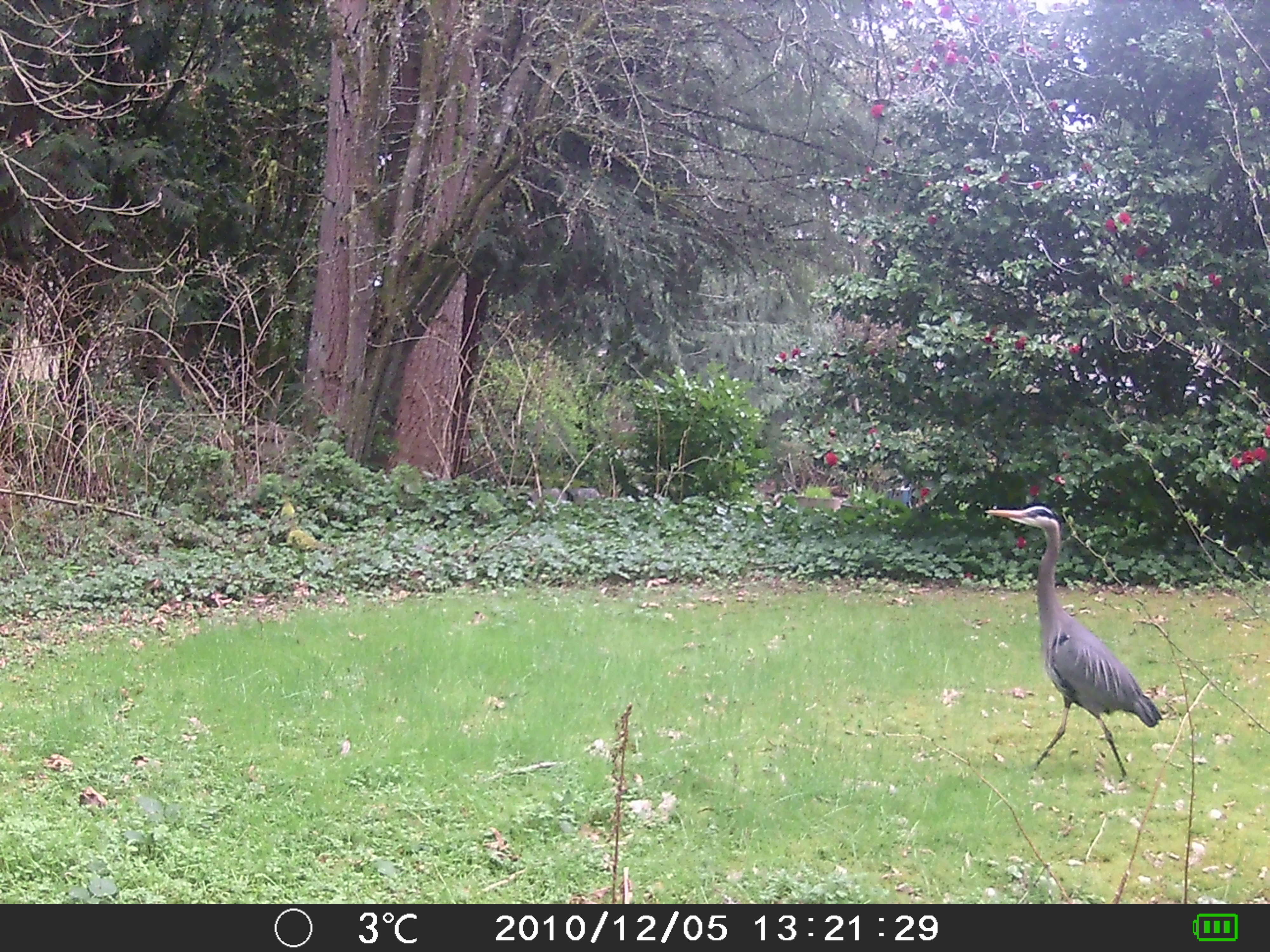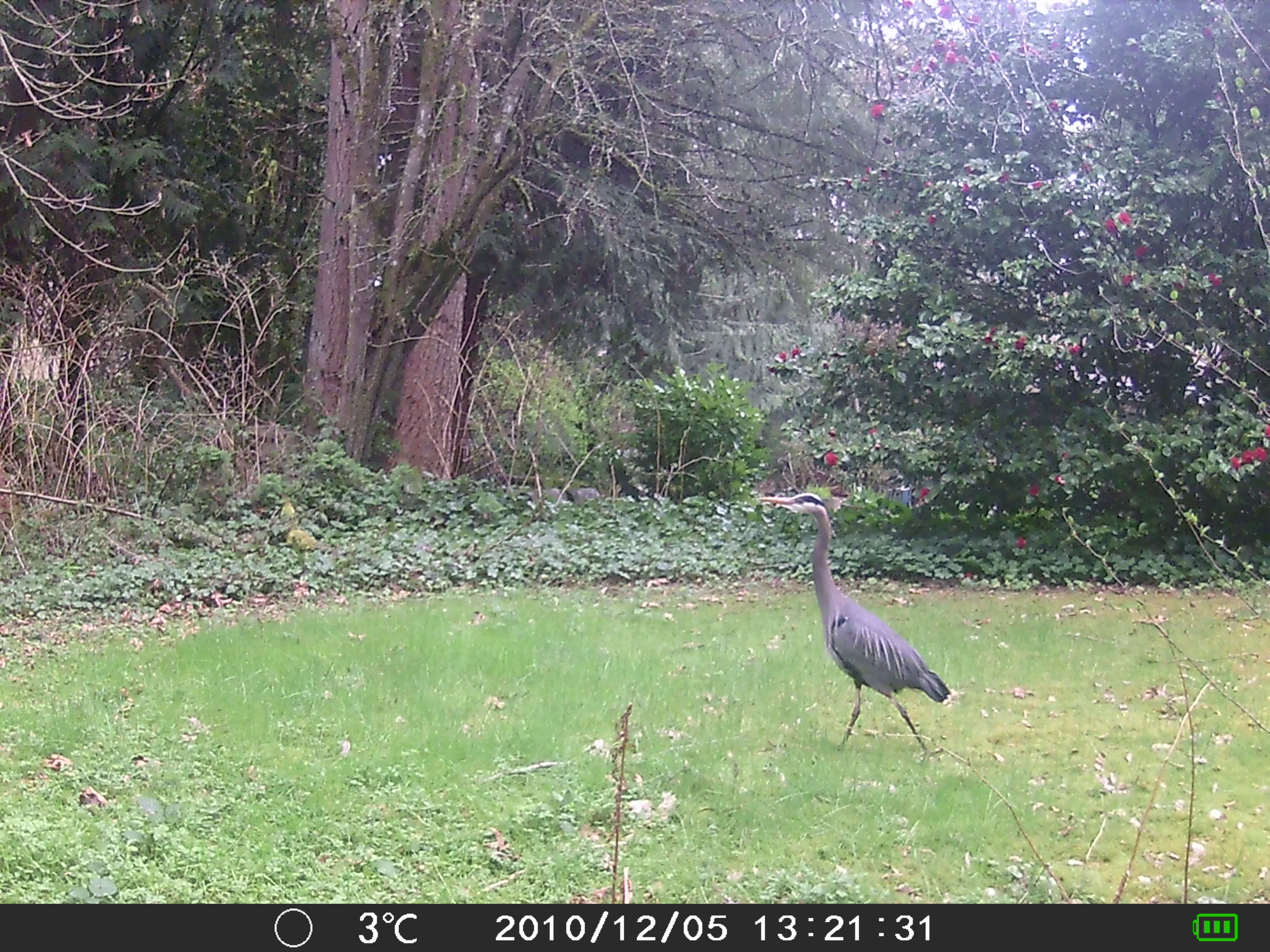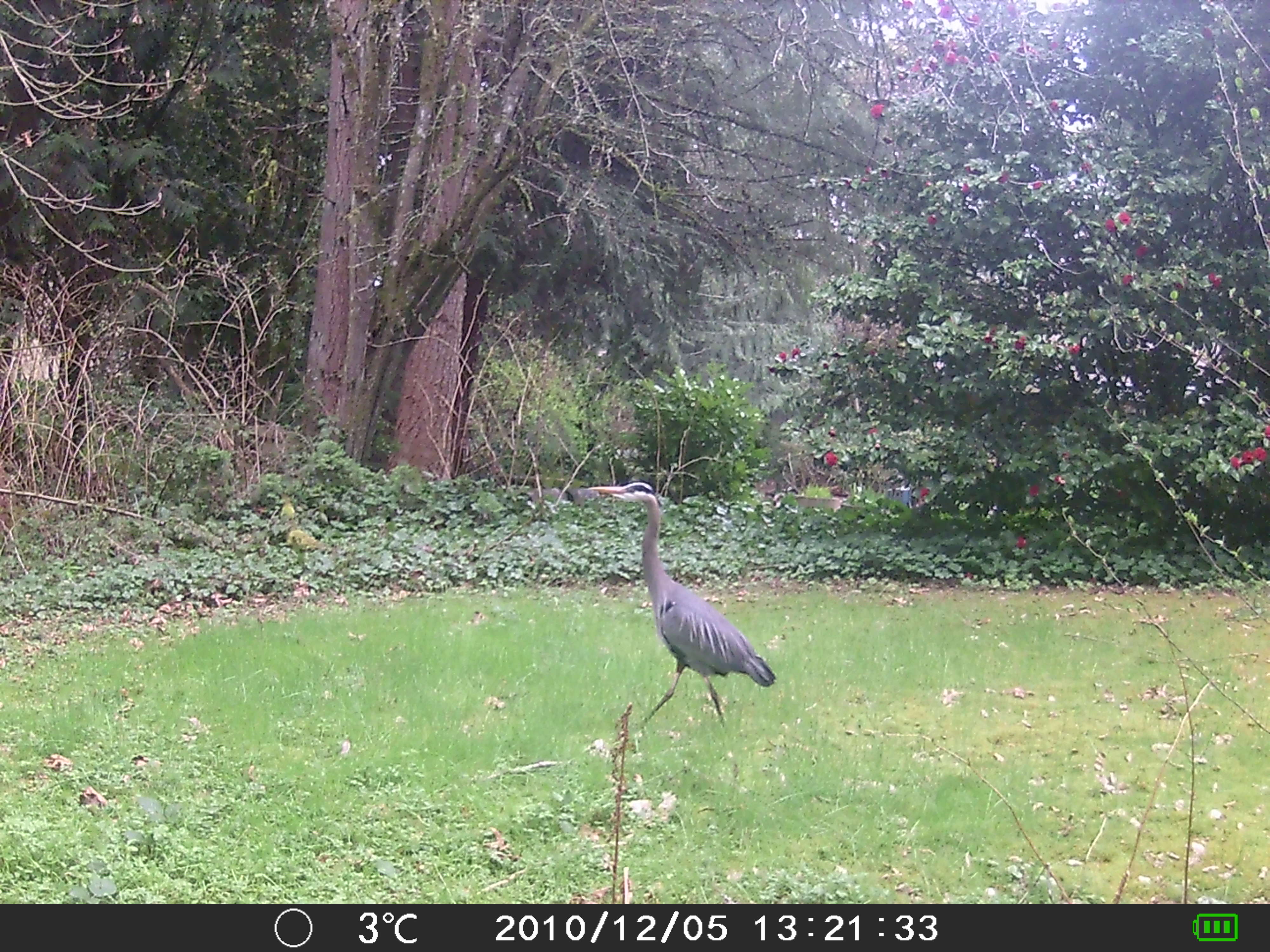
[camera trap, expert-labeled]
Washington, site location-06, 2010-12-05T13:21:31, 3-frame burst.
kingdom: Animalia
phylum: Chordata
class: Aves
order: Pelecaniformes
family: Ardeidae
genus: Ardea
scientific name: Ardea herodias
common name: great blue heron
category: heron